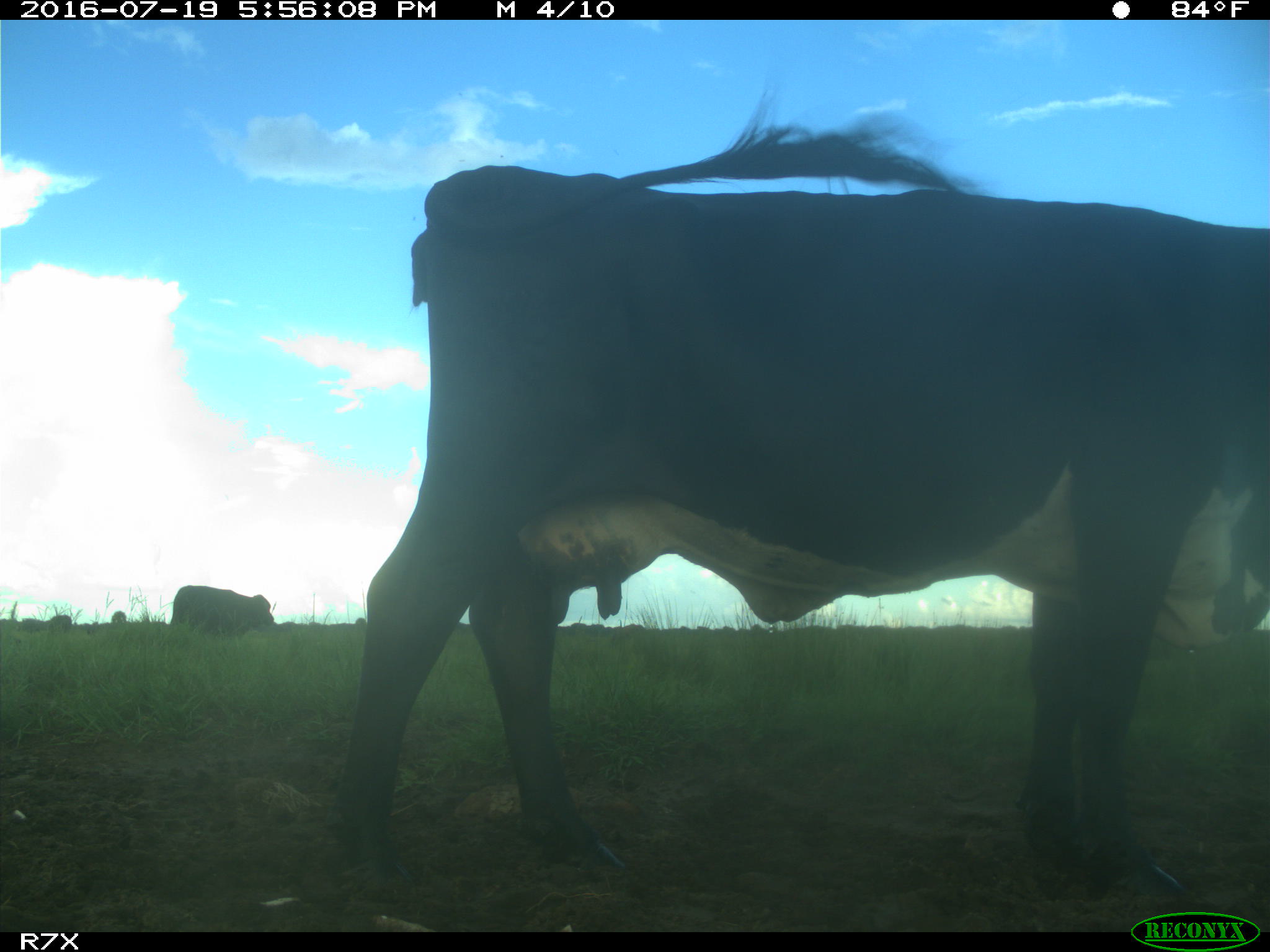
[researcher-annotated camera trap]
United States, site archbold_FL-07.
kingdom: Animalia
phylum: Chordata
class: Mammalia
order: Artiodactyla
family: Bovidae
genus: Bos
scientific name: Bos taurus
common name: domestic cow